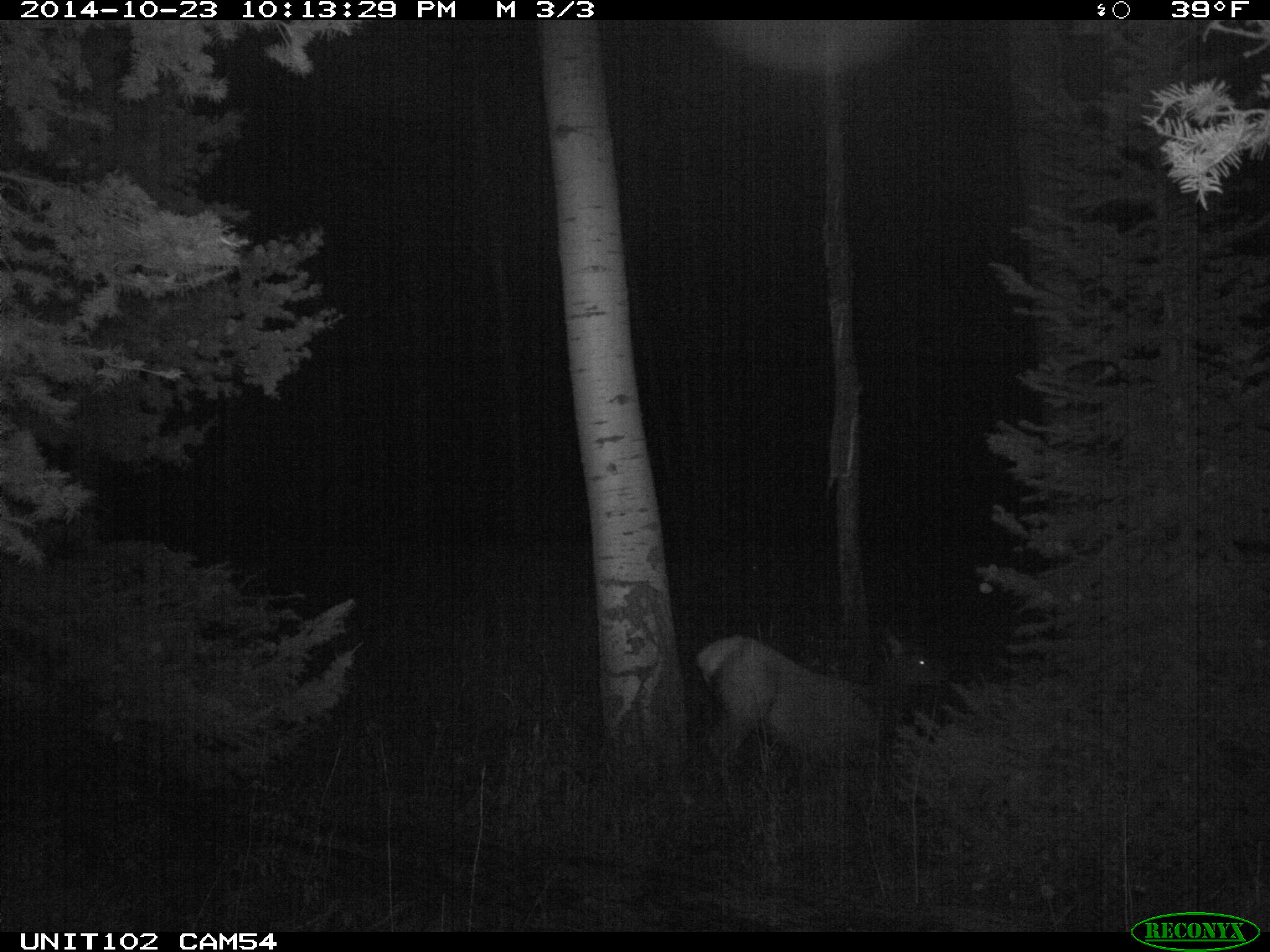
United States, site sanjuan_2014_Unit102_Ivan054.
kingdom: Animalia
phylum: Chordata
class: Mammalia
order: Artiodactyla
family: Cervidae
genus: Cervus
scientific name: Cervus elaphus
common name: red deer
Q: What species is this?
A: Cervus elaphus (red deer).